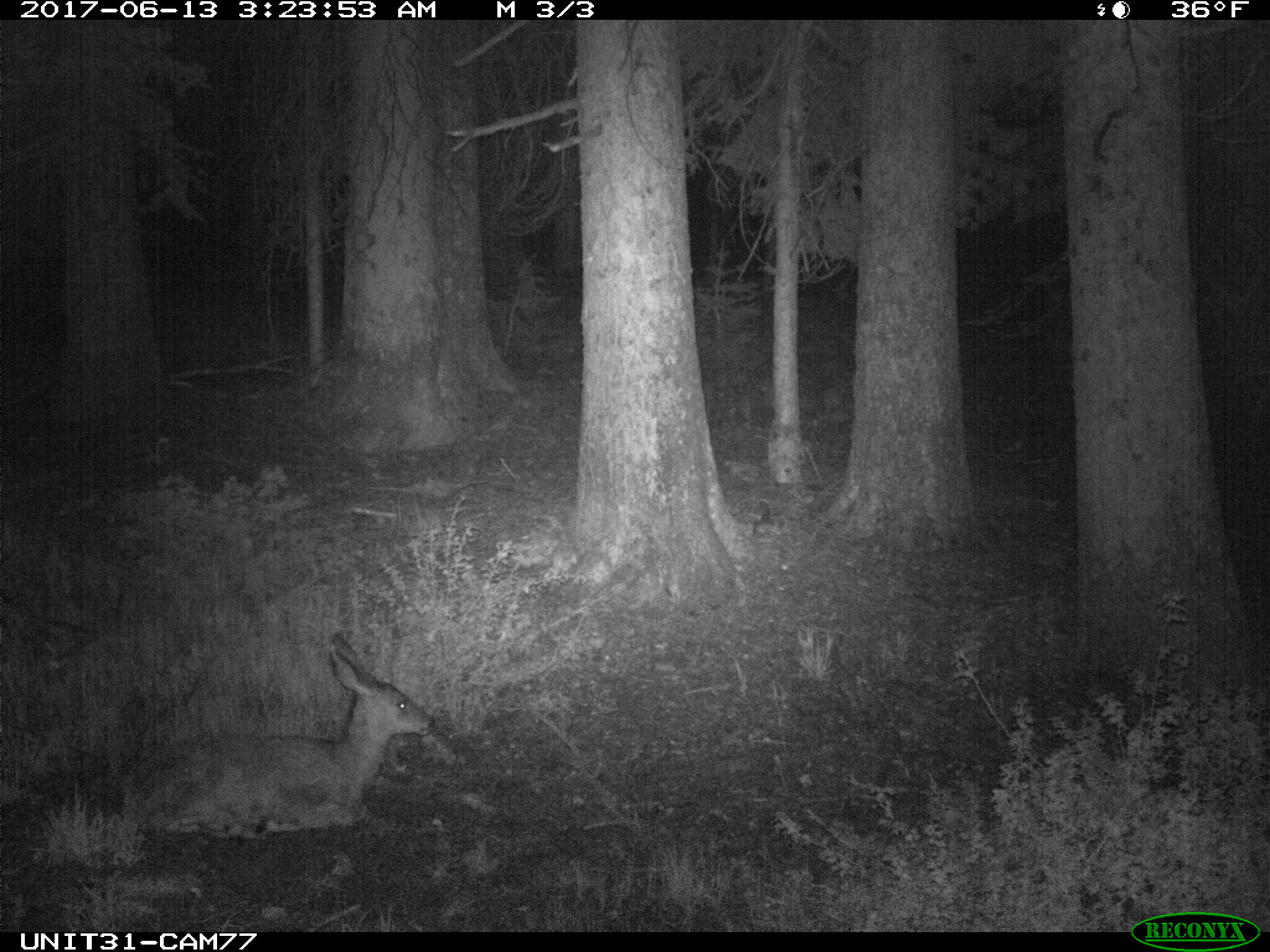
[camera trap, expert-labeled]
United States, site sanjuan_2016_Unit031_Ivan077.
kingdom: Animalia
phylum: Chordata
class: Mammalia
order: Artiodactyla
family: Cervidae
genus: Odocoileus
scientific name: Odocoileus hemionus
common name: mule deer